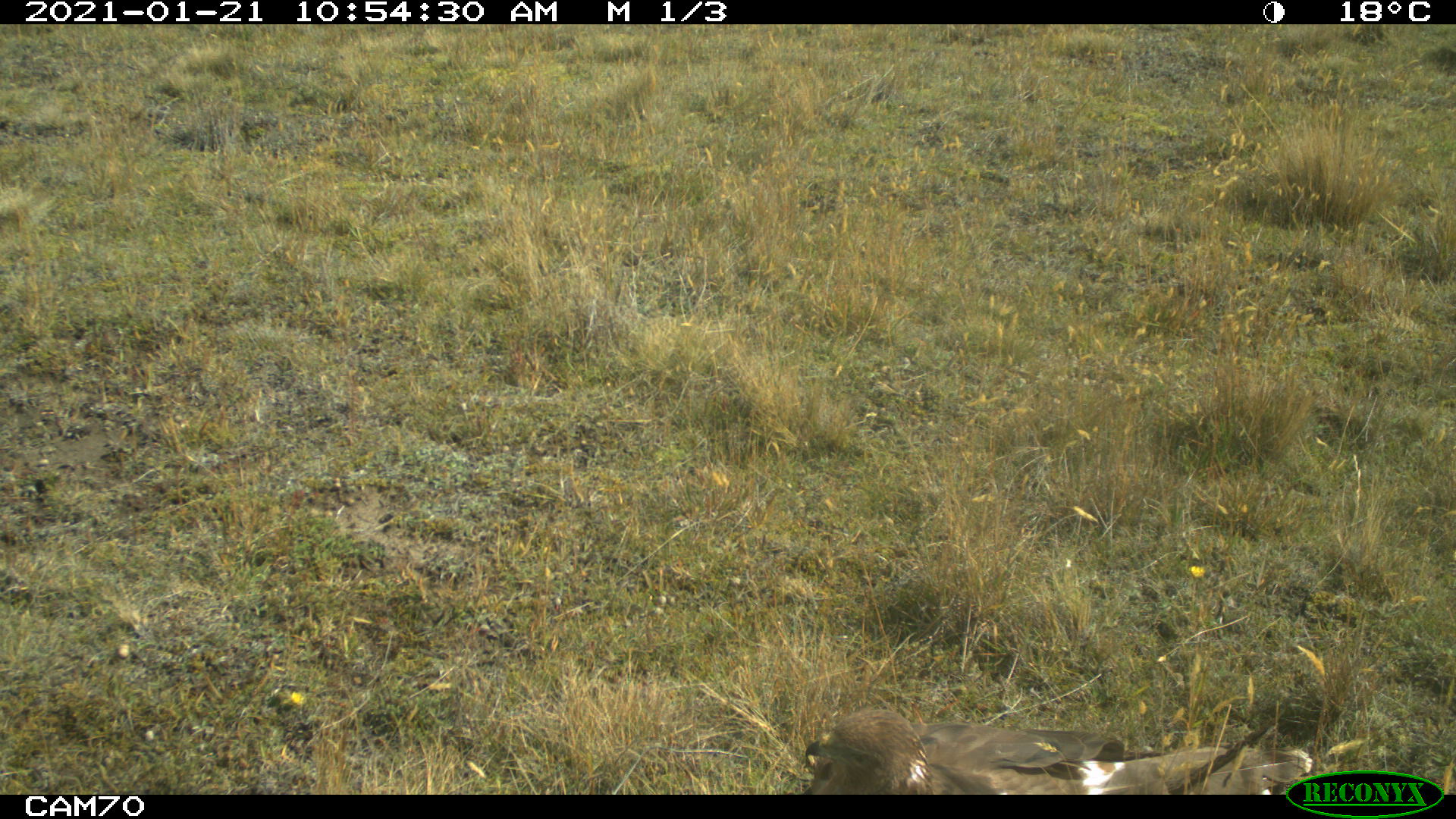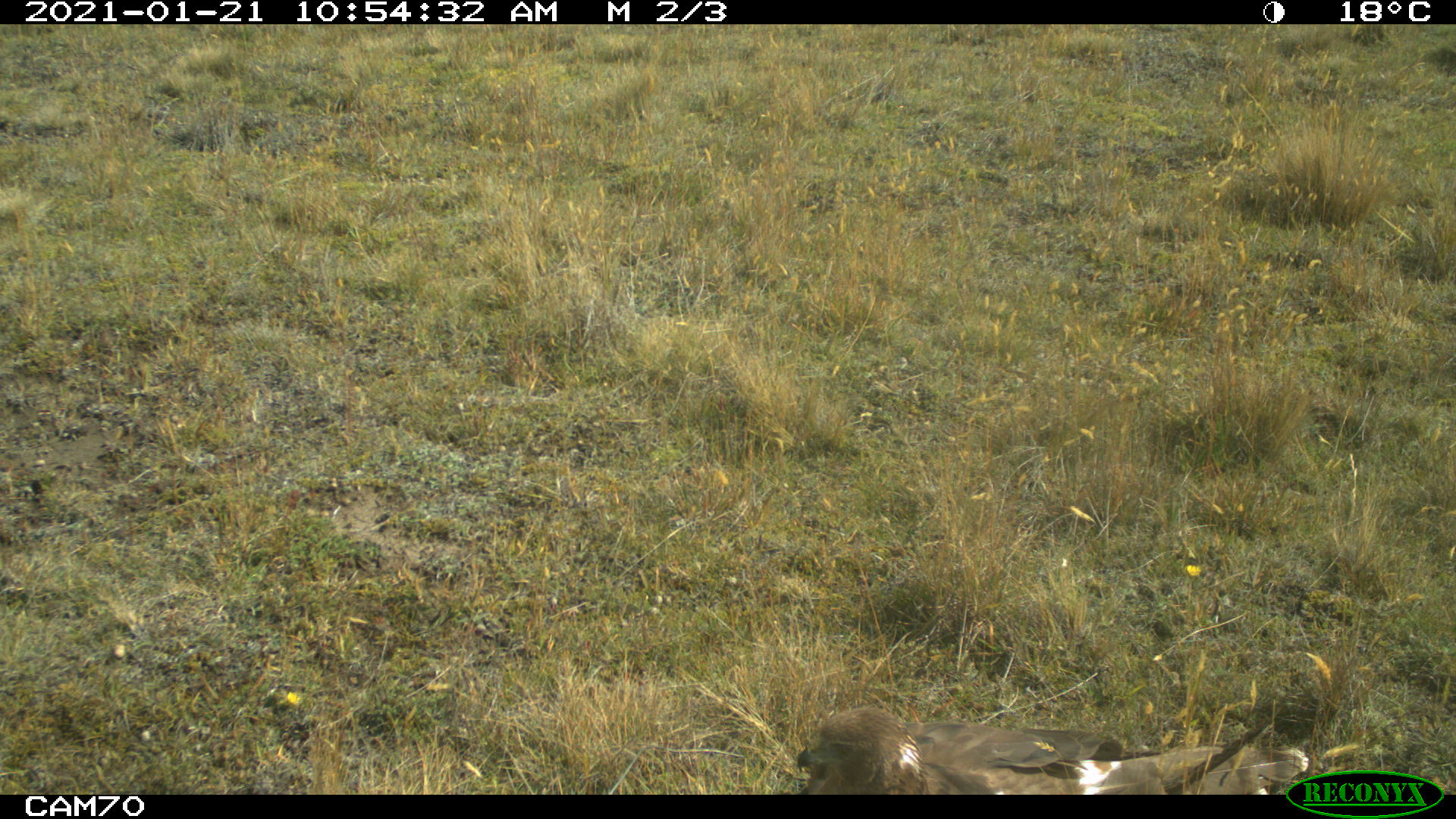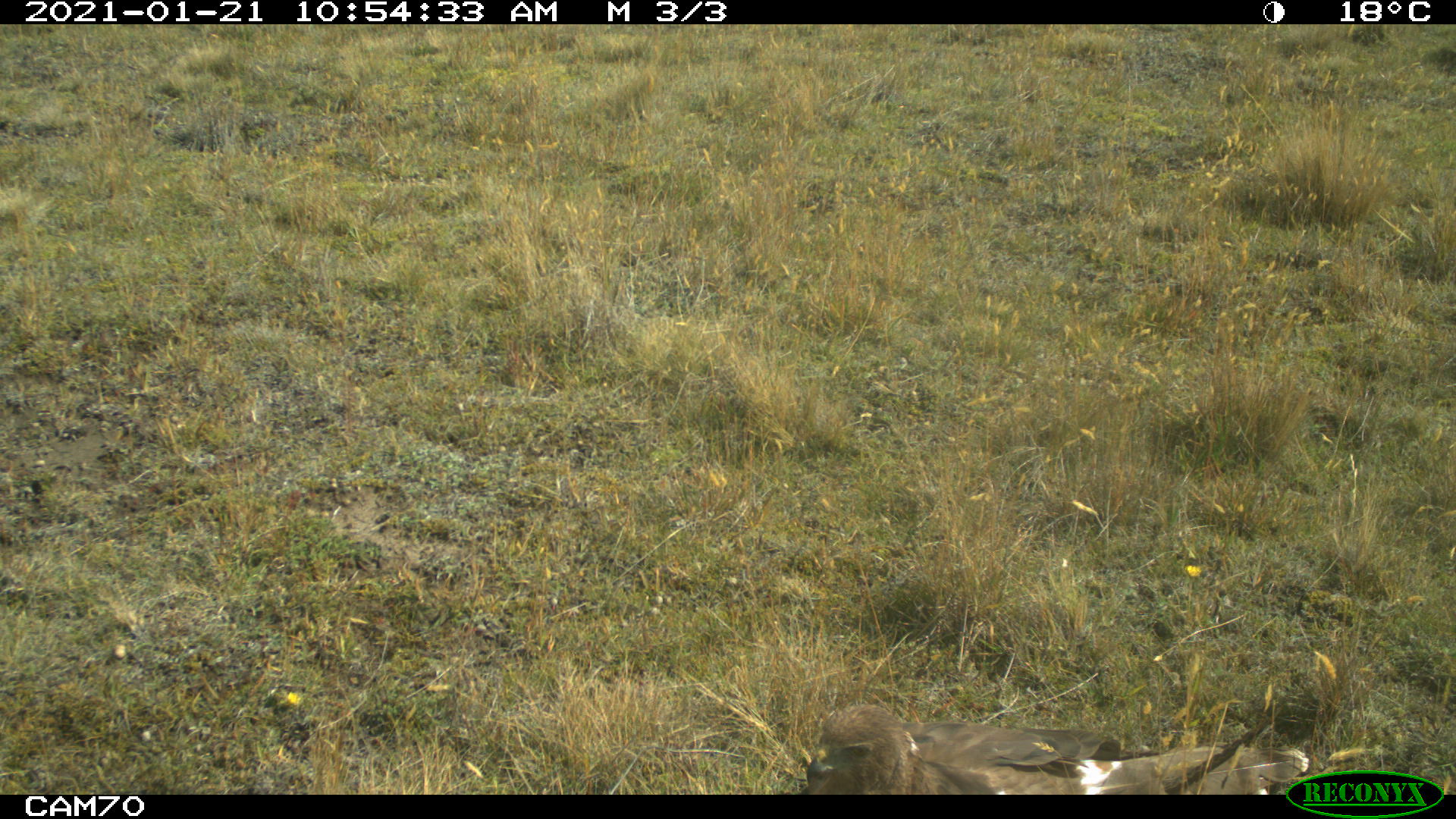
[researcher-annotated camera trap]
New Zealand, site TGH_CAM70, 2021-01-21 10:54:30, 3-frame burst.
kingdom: Animalia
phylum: Chordata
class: Aves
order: Accipitriformes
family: Accipitridae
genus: Circus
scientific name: Circus approximans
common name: swamp harrier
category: harrier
Harrier (swamp harrier) (Circus approximans).